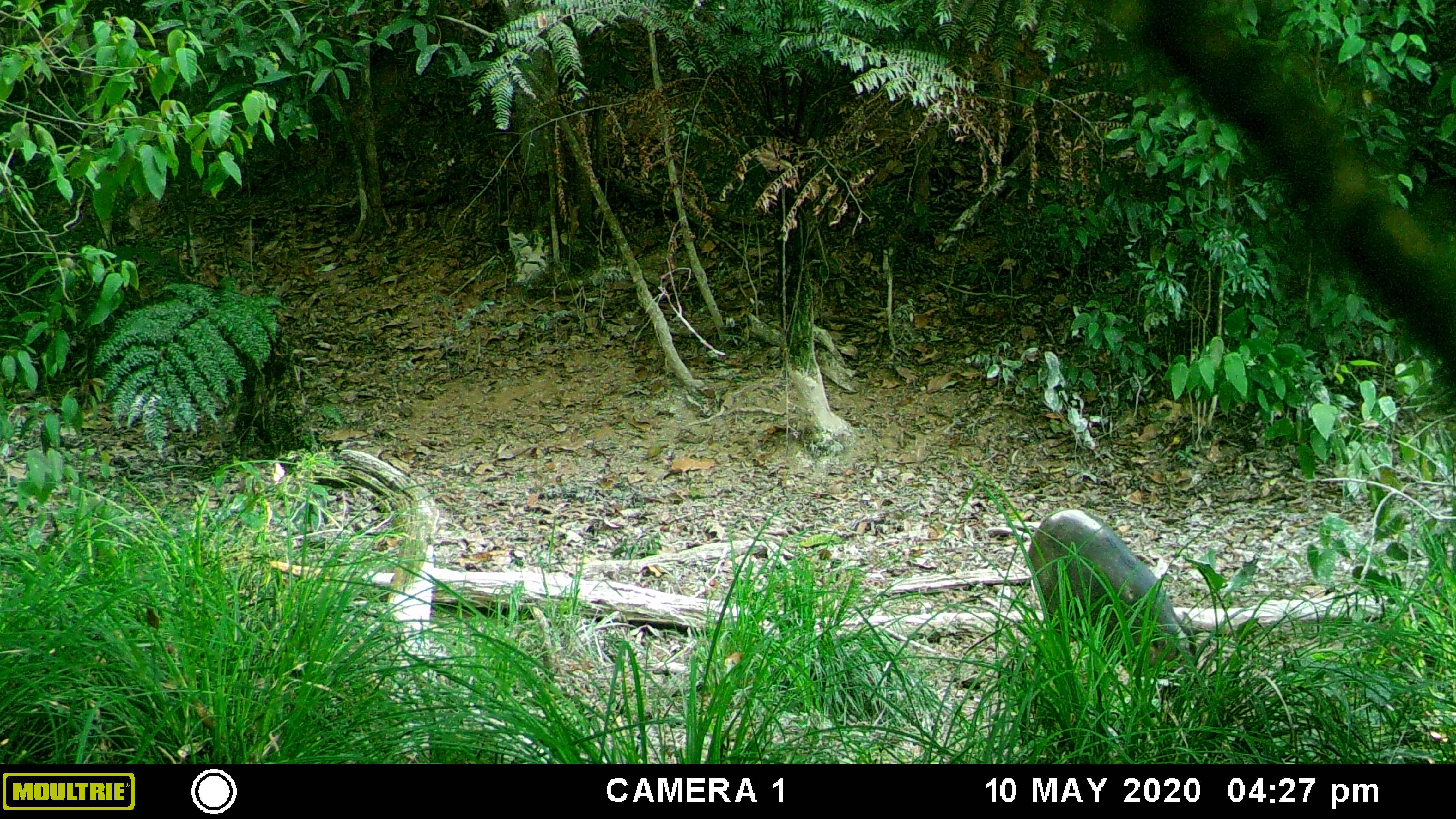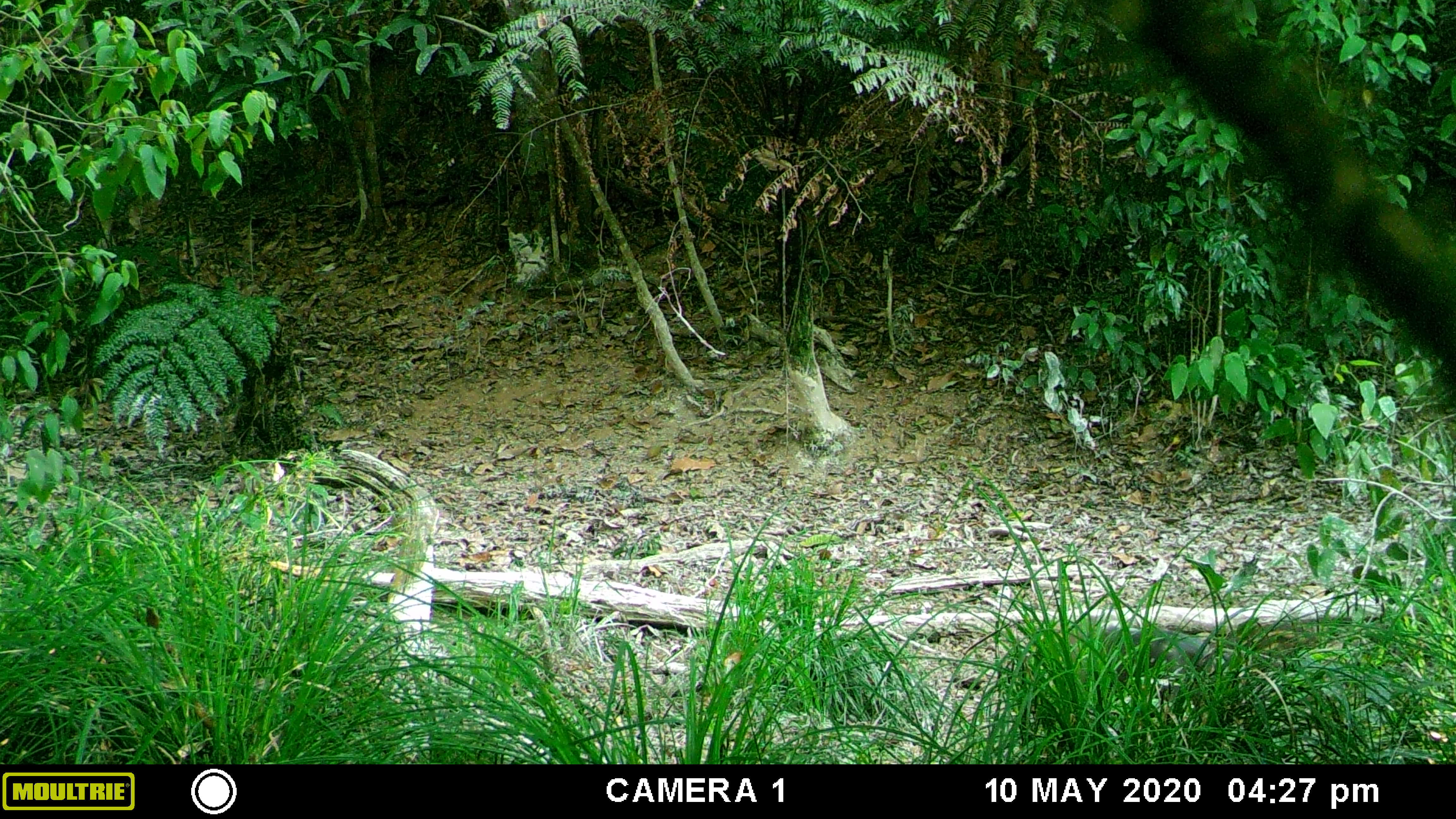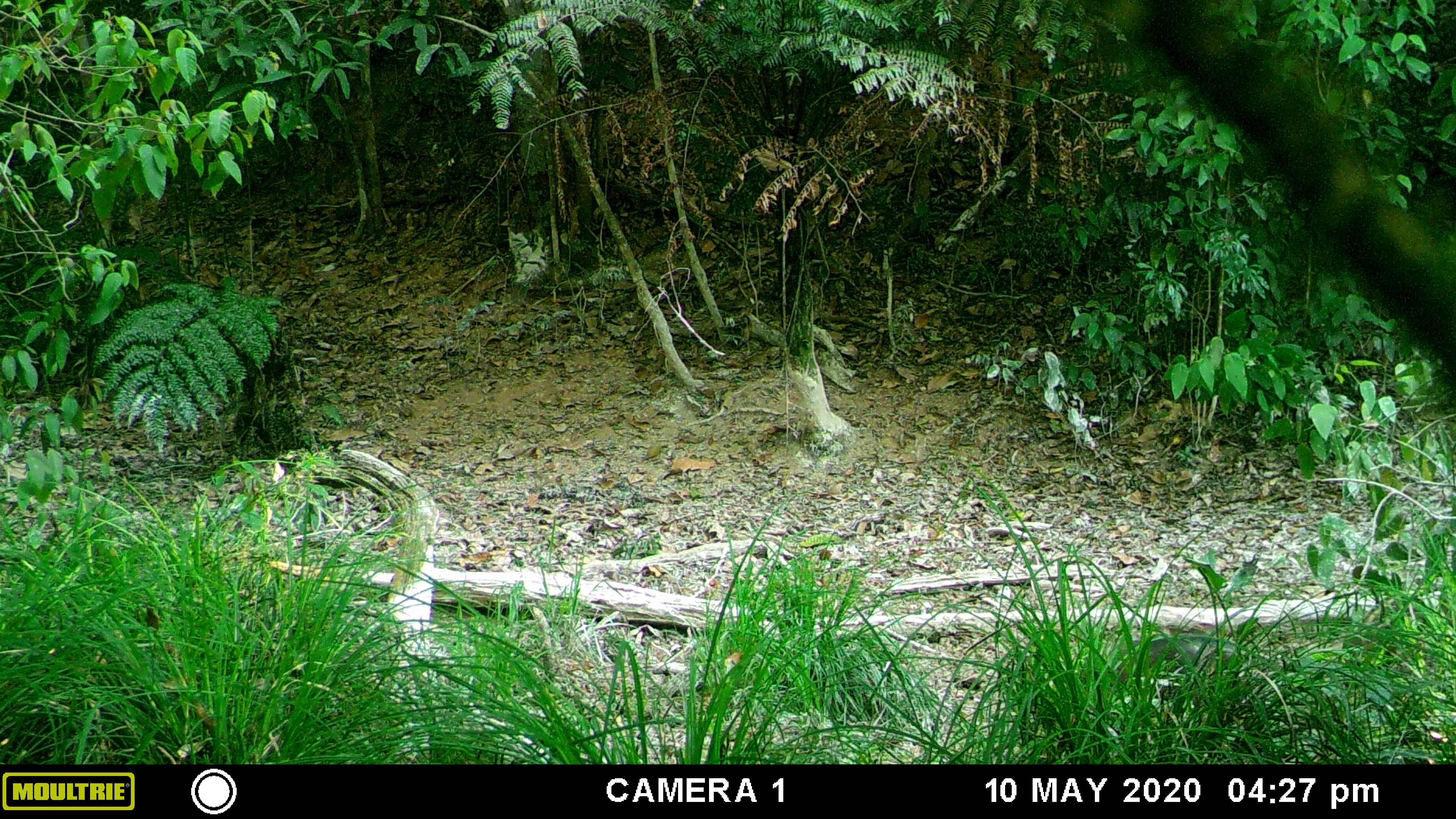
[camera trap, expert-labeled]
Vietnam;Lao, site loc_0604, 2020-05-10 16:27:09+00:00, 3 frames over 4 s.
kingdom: Animalia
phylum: Chordata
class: Mammalia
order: Artiodactyla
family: Suidae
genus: Sus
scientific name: Sus scrofa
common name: eurasian wild pig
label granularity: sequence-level